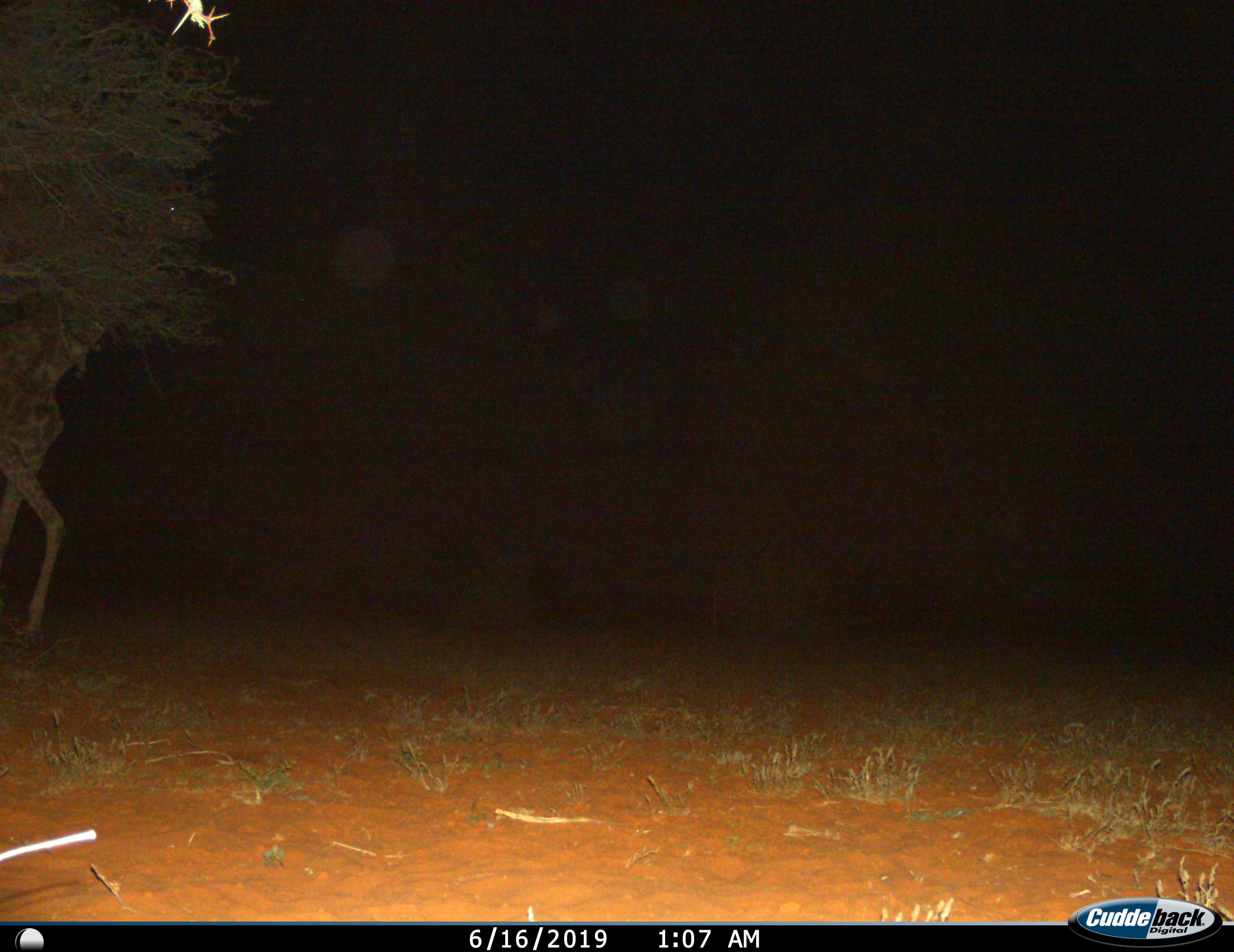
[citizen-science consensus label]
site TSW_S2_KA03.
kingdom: Animalia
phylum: Chordata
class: Mammalia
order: Artiodactyla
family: Giraffidae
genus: Giraffa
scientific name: Giraffa camelopardalis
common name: giraffe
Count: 1.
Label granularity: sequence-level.